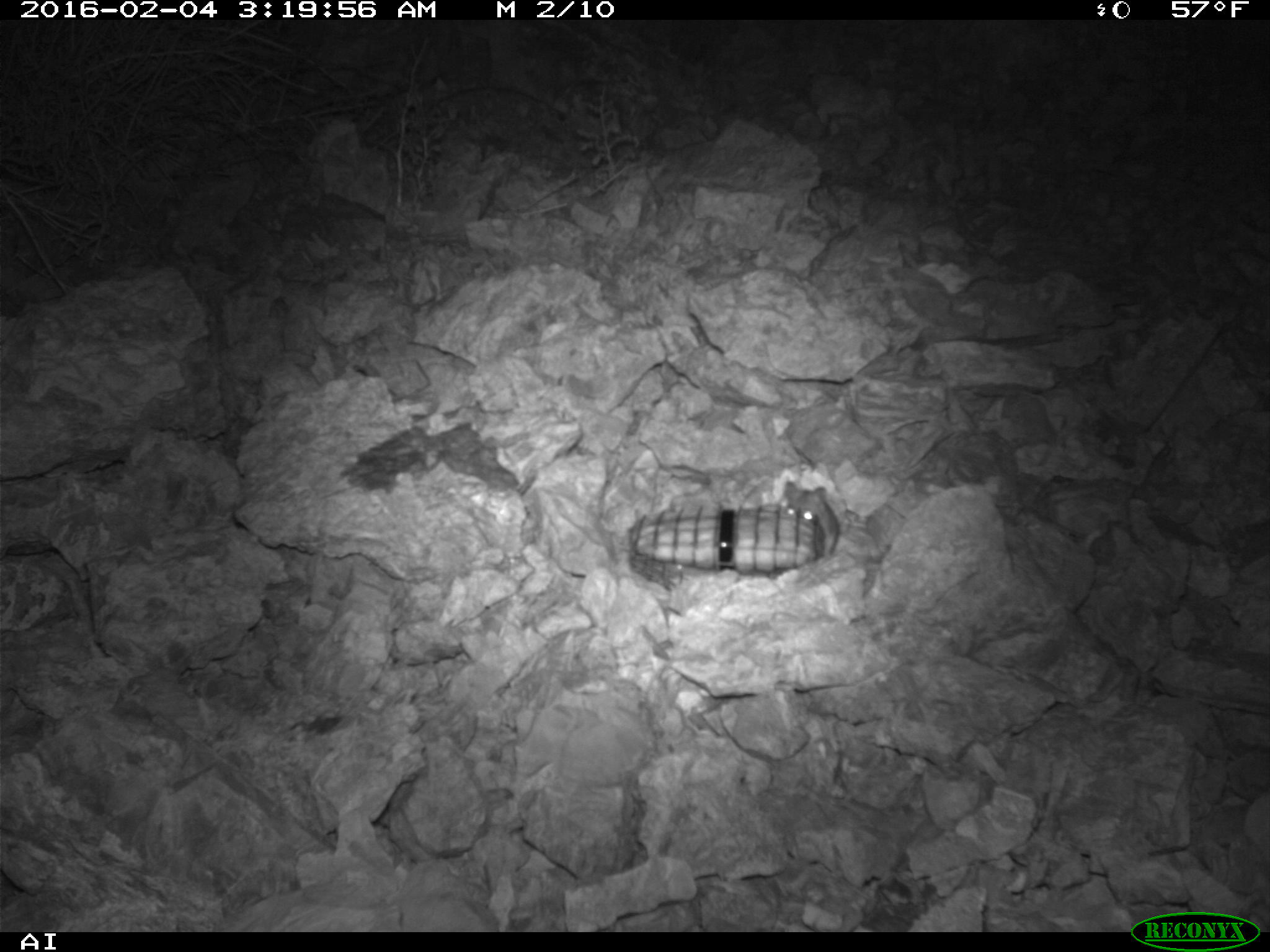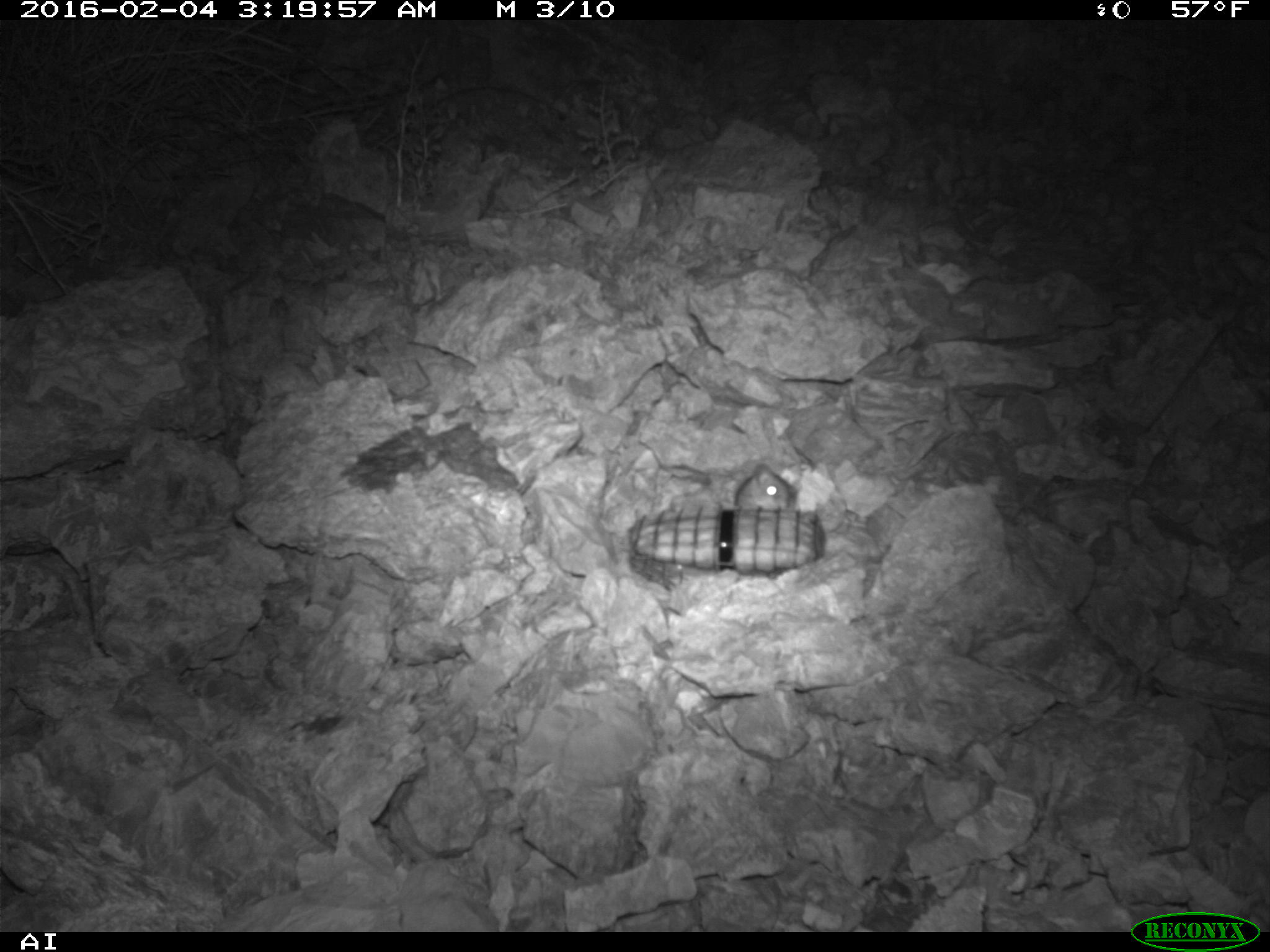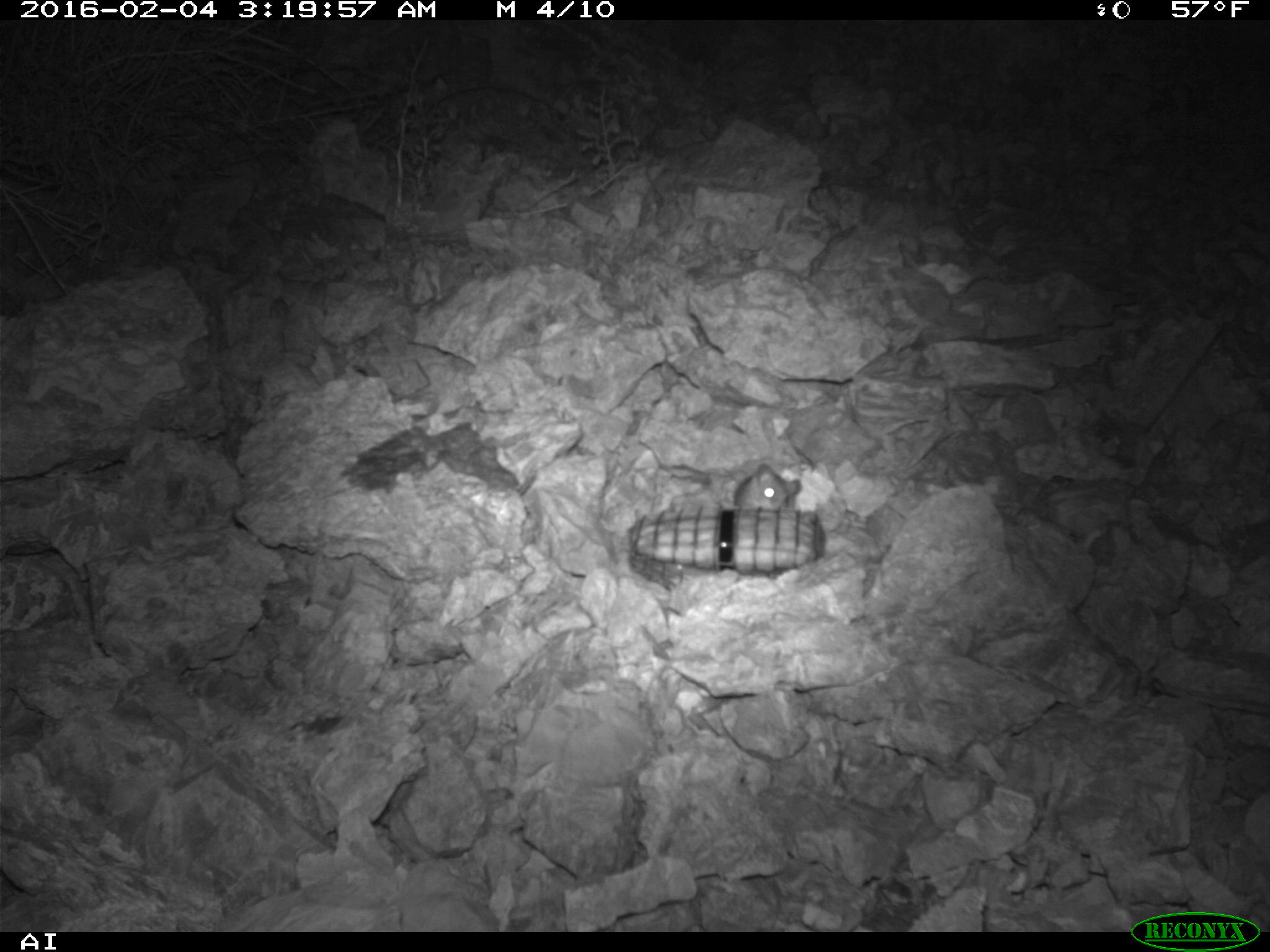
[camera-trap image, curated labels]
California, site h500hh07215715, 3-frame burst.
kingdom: Animalia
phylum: Chordata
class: Mammalia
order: Rodentia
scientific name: Rodentia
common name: rodent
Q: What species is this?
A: Rodent (Rodentia).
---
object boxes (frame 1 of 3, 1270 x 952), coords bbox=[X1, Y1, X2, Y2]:
rodent: bbox=[776, 478, 839, 557]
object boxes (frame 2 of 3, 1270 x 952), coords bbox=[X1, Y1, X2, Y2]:
rodent: bbox=[735, 464, 797, 510]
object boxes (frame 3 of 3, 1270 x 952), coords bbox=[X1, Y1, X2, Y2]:
rodent: bbox=[728, 462, 800, 515]